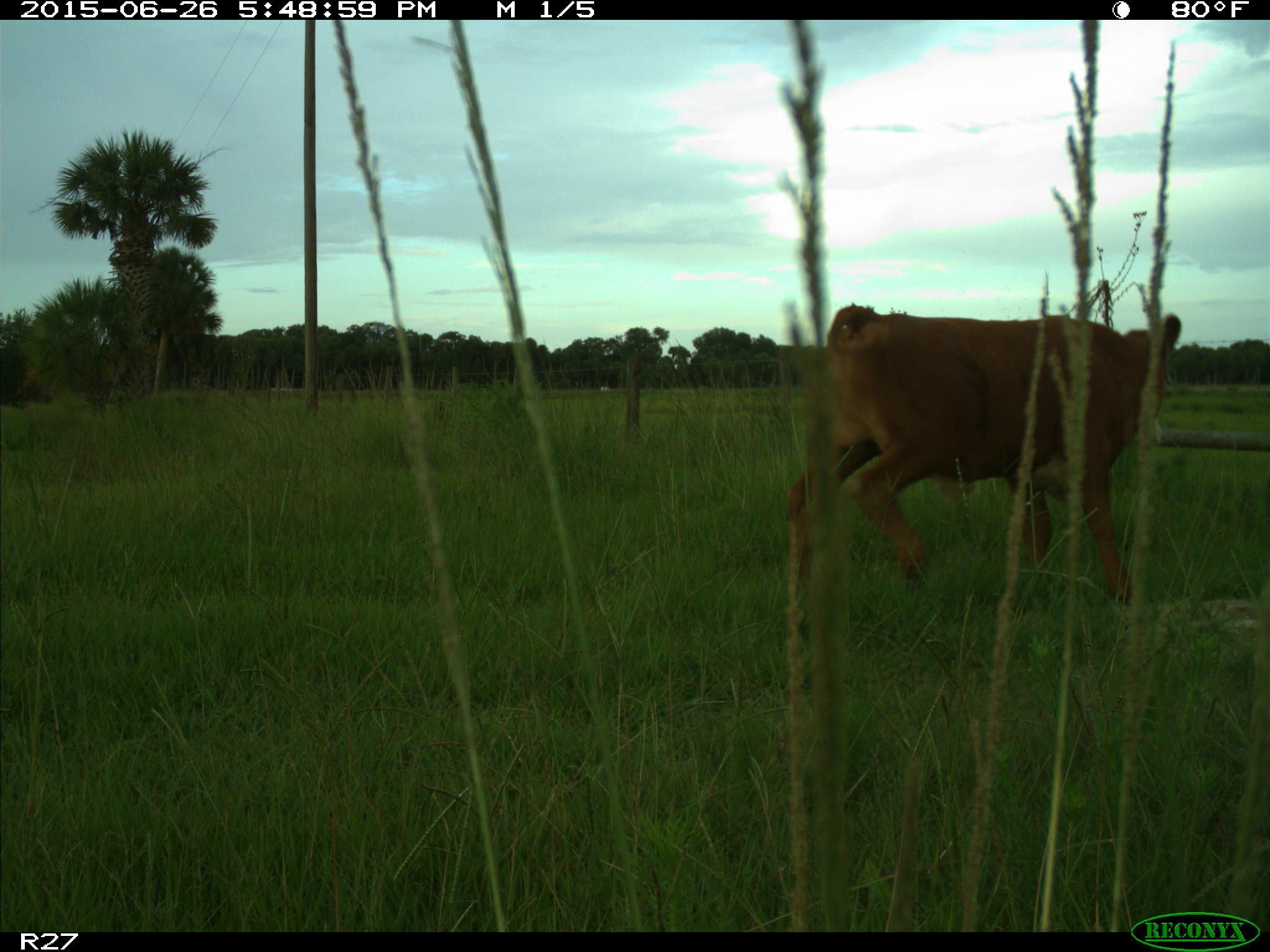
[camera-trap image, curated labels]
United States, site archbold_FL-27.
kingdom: Animalia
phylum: Chordata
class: Mammalia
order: Artiodactyla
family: Bovidae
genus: Bos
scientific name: Bos taurus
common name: domestic cow